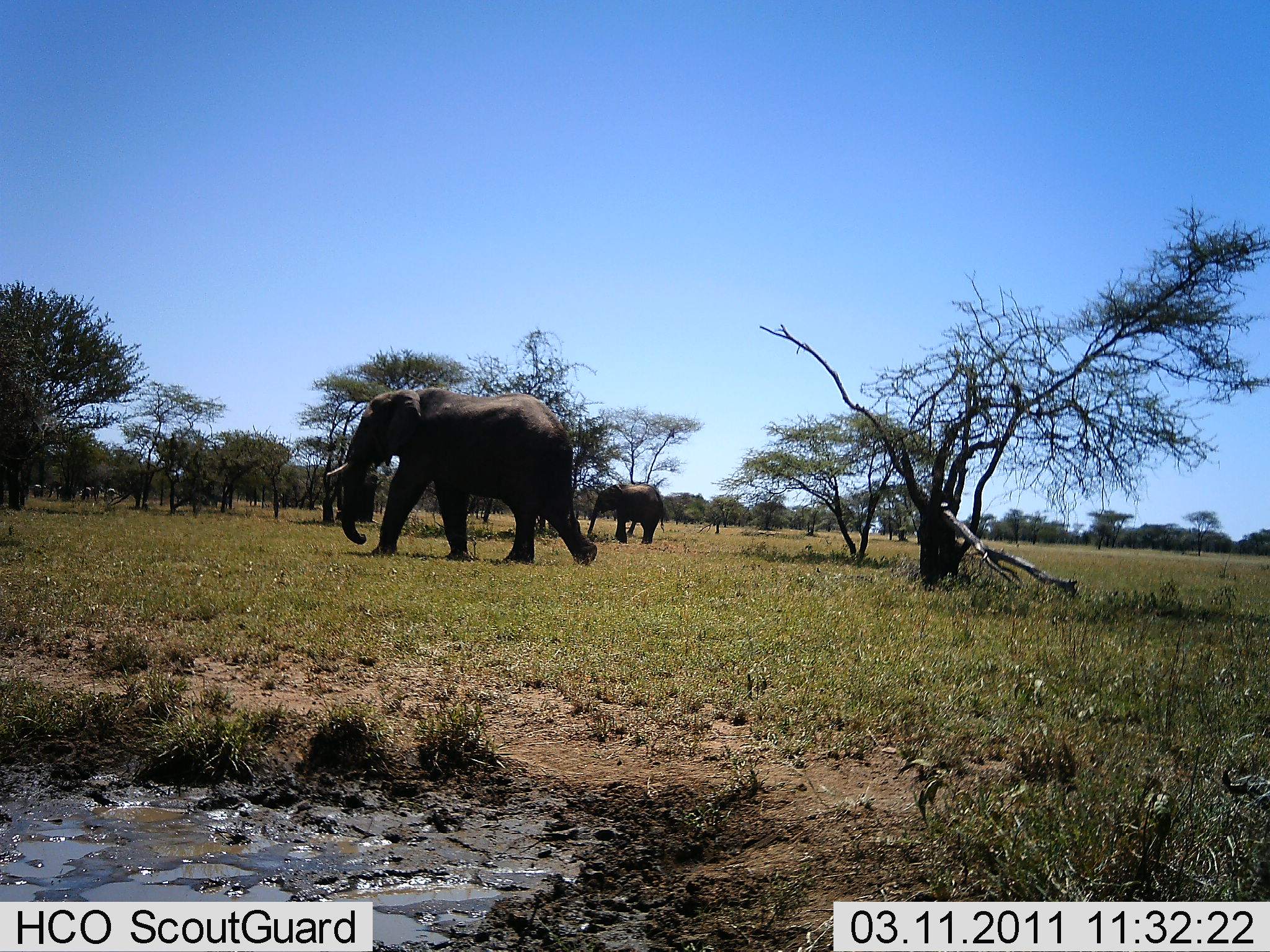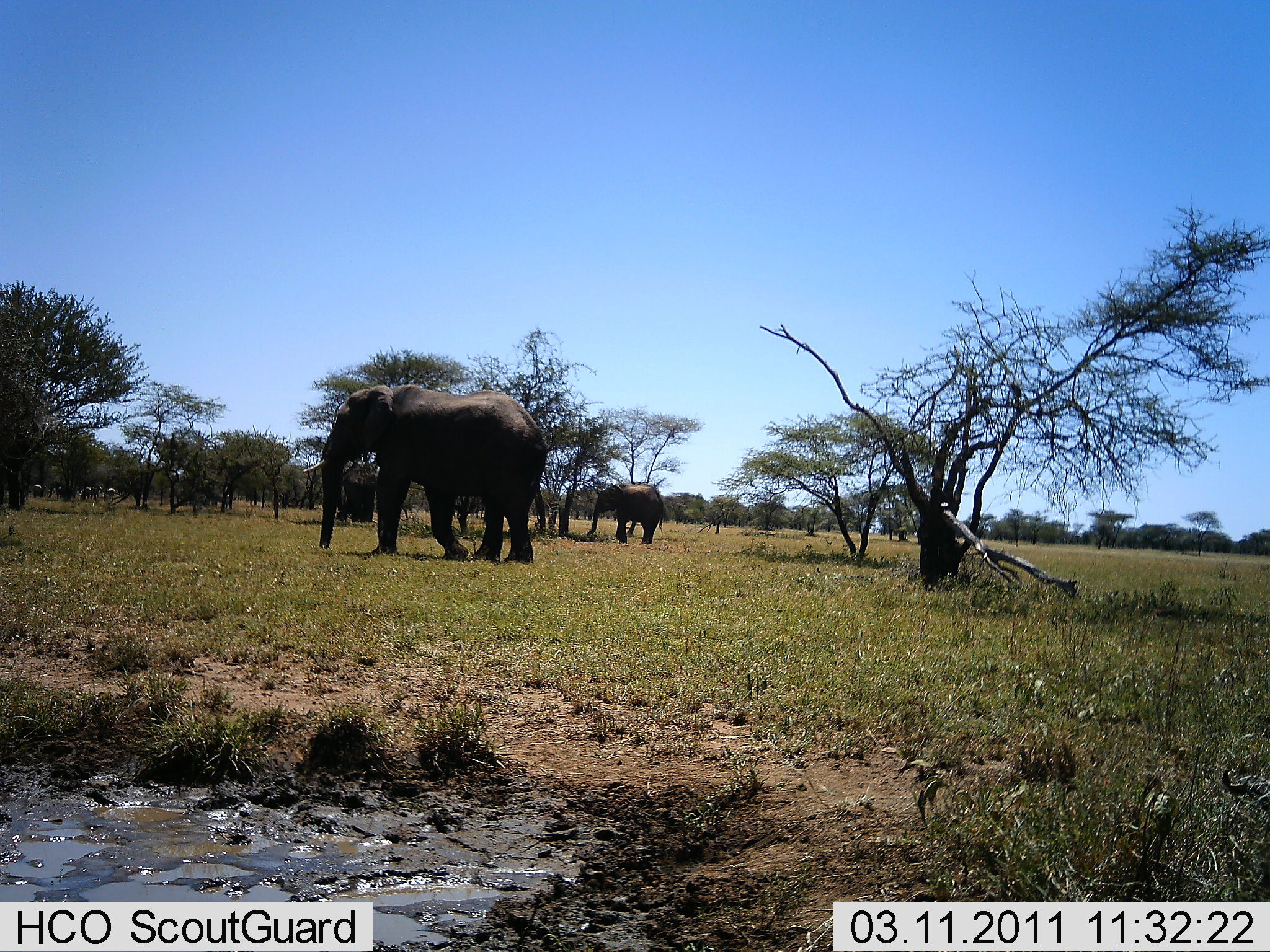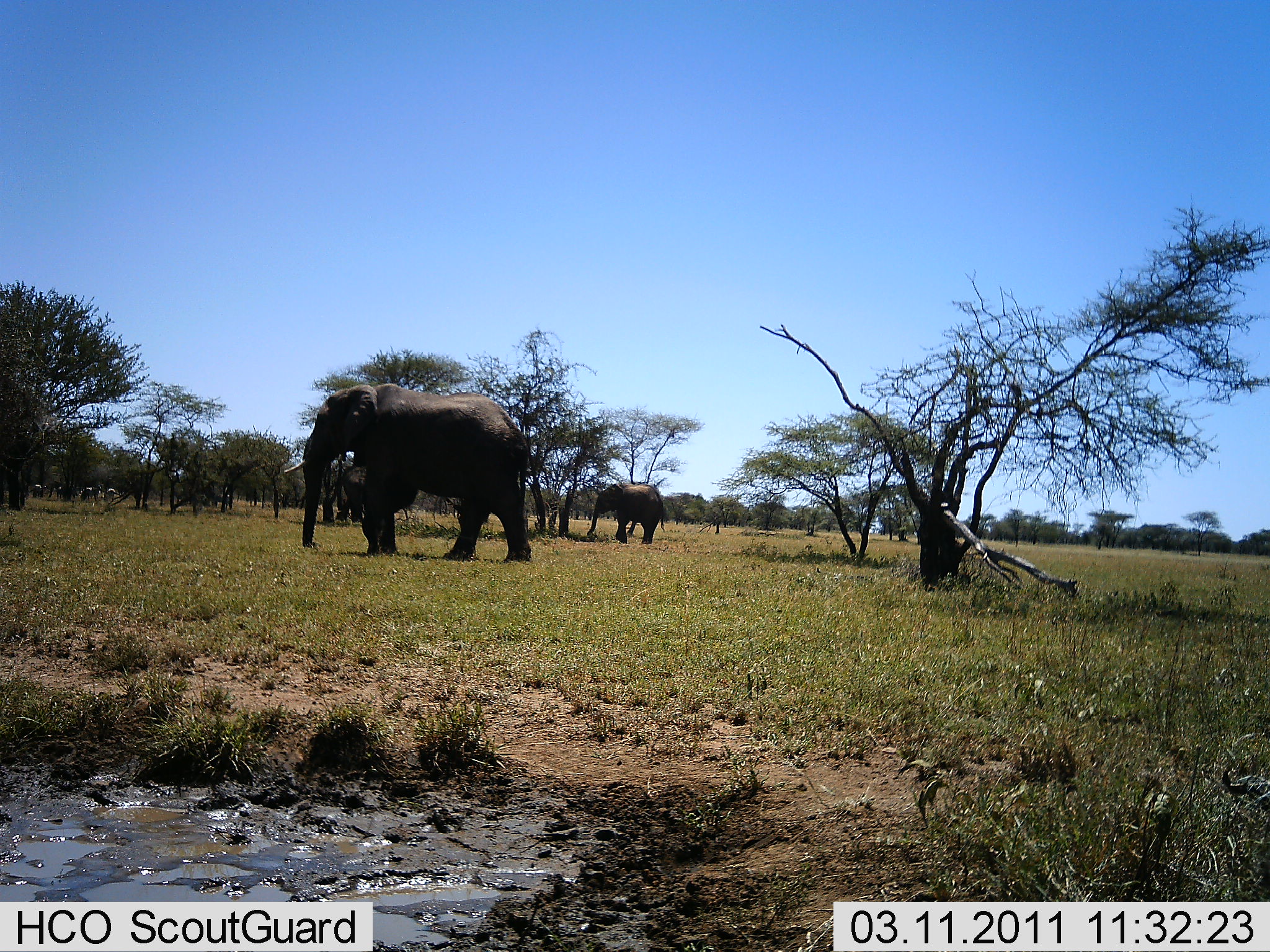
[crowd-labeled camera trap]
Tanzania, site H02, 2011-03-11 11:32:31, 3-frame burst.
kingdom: Animalia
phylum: Chordata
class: Mammalia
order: Proboscidea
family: Elephantidae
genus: Loxodonta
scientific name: Loxodonta africana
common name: african bush elephant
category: elephant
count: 2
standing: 70%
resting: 0%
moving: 90%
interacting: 0%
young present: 10%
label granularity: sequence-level